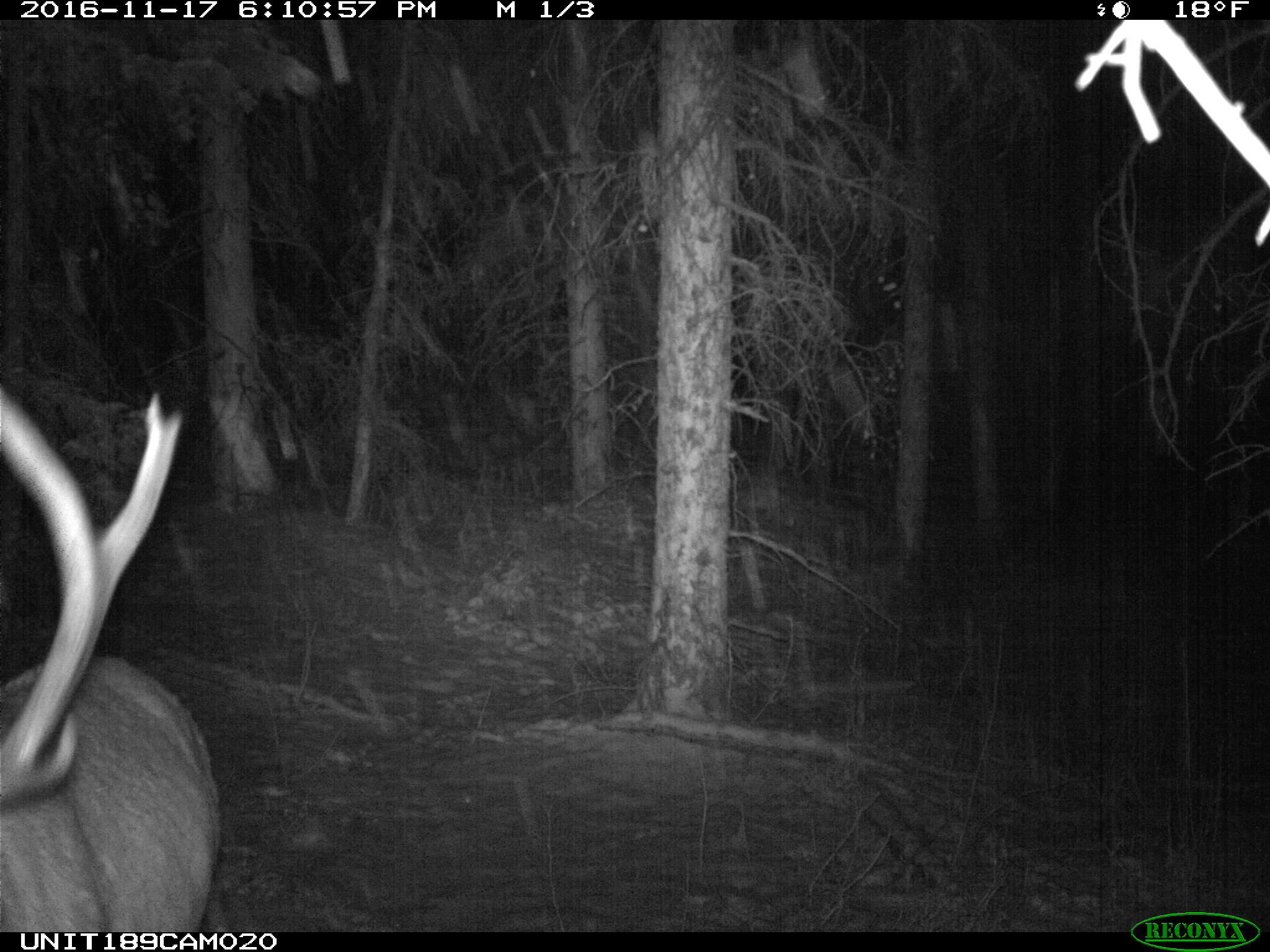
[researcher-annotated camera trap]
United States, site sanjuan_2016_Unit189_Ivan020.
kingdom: Animalia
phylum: Chordata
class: Mammalia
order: Artiodactyla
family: Cervidae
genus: Cervus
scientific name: Cervus elaphus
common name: red deer